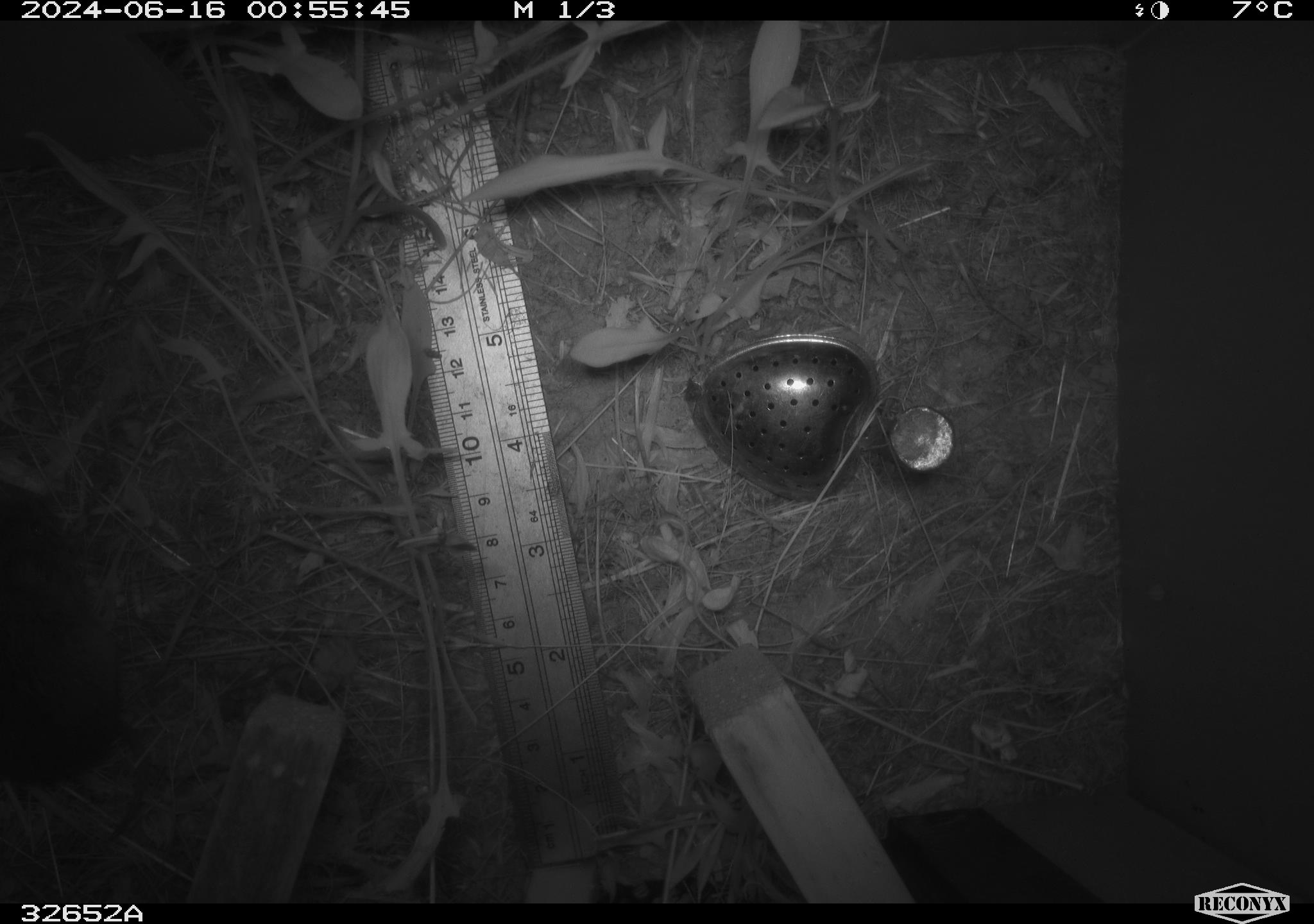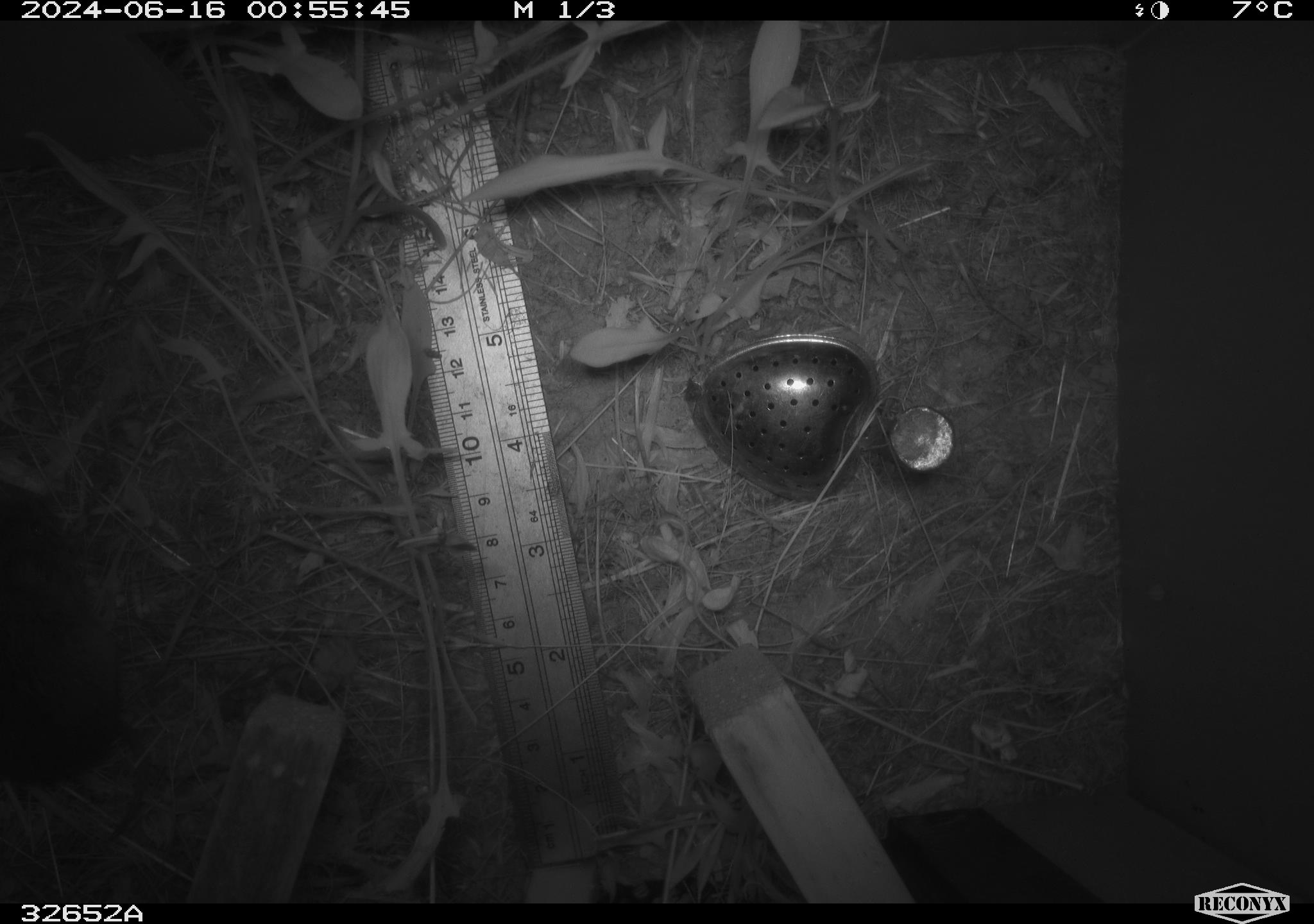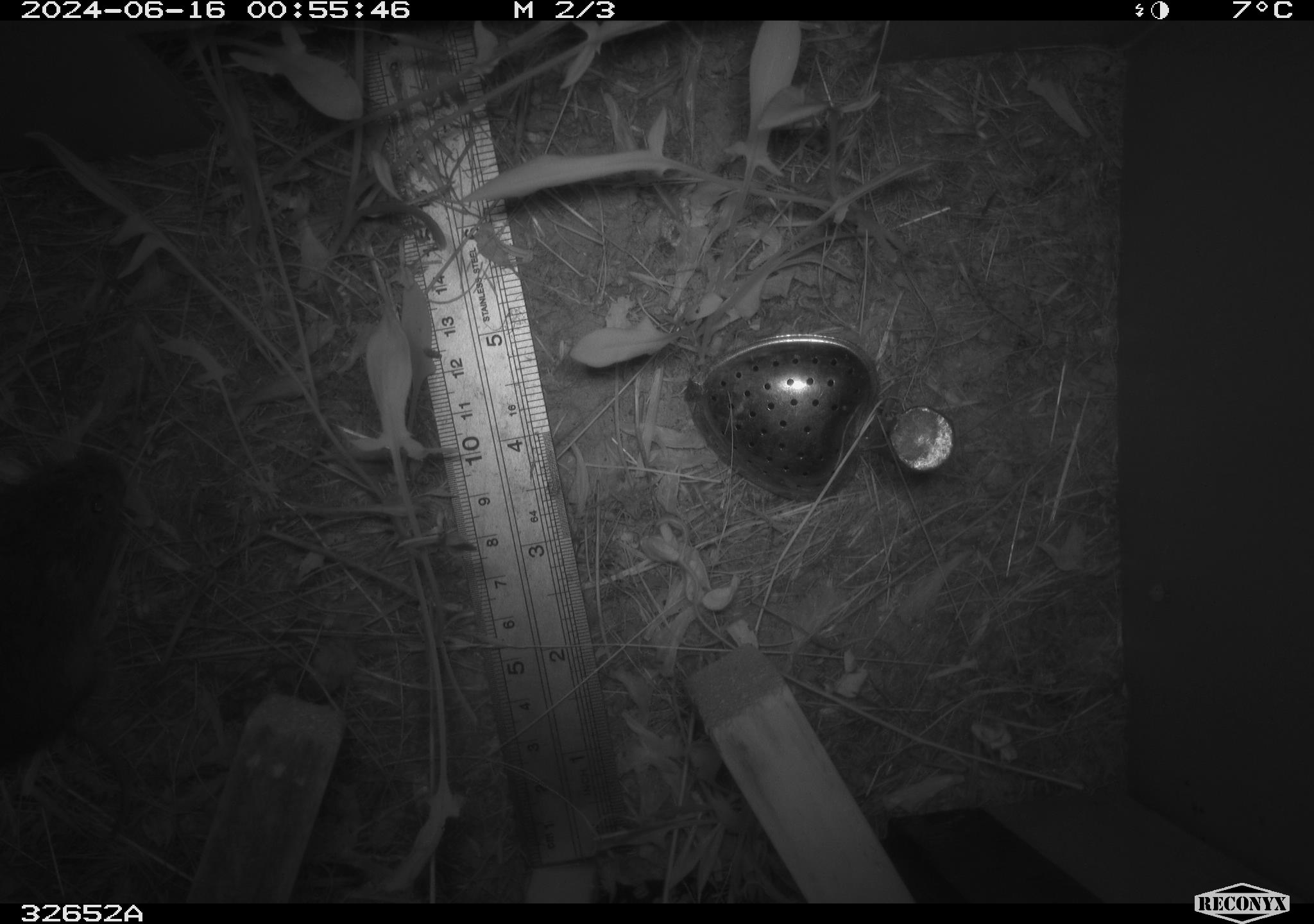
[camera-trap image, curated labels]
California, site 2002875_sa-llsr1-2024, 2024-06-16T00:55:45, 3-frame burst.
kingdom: Animalia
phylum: Chordata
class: Mammalia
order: Rodentia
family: Cricetidae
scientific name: Arvicolinae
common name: voles, lemmings, and muskrats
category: arvicolinae subfamily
Arvicolinae subfamily (voles, lemmings, and muskrats) (Arvicolinae).